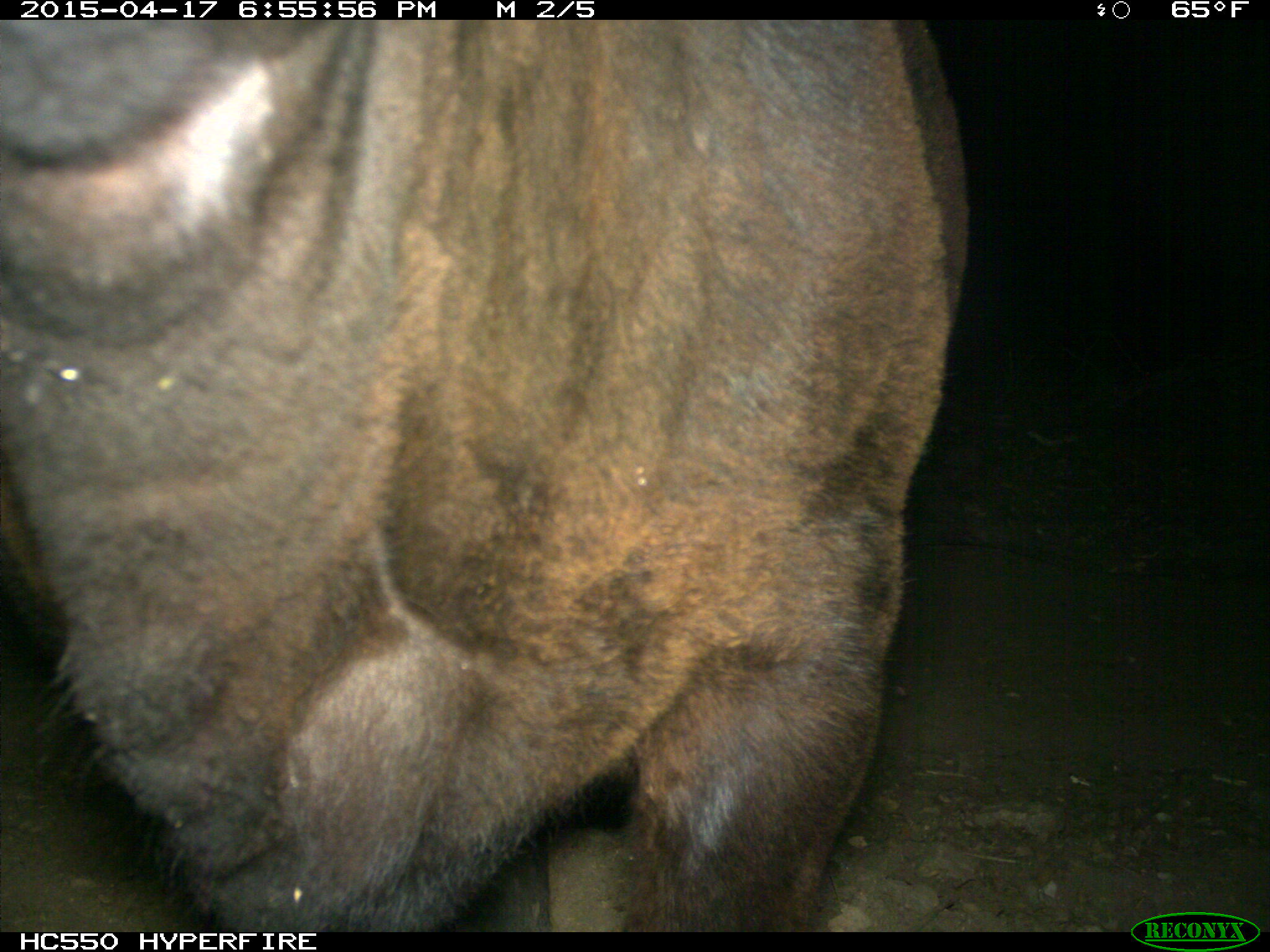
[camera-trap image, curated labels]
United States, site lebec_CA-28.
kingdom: Animalia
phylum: Chordata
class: Mammalia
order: Artiodactyla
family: Bovidae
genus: Bos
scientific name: Bos taurus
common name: domestic cow